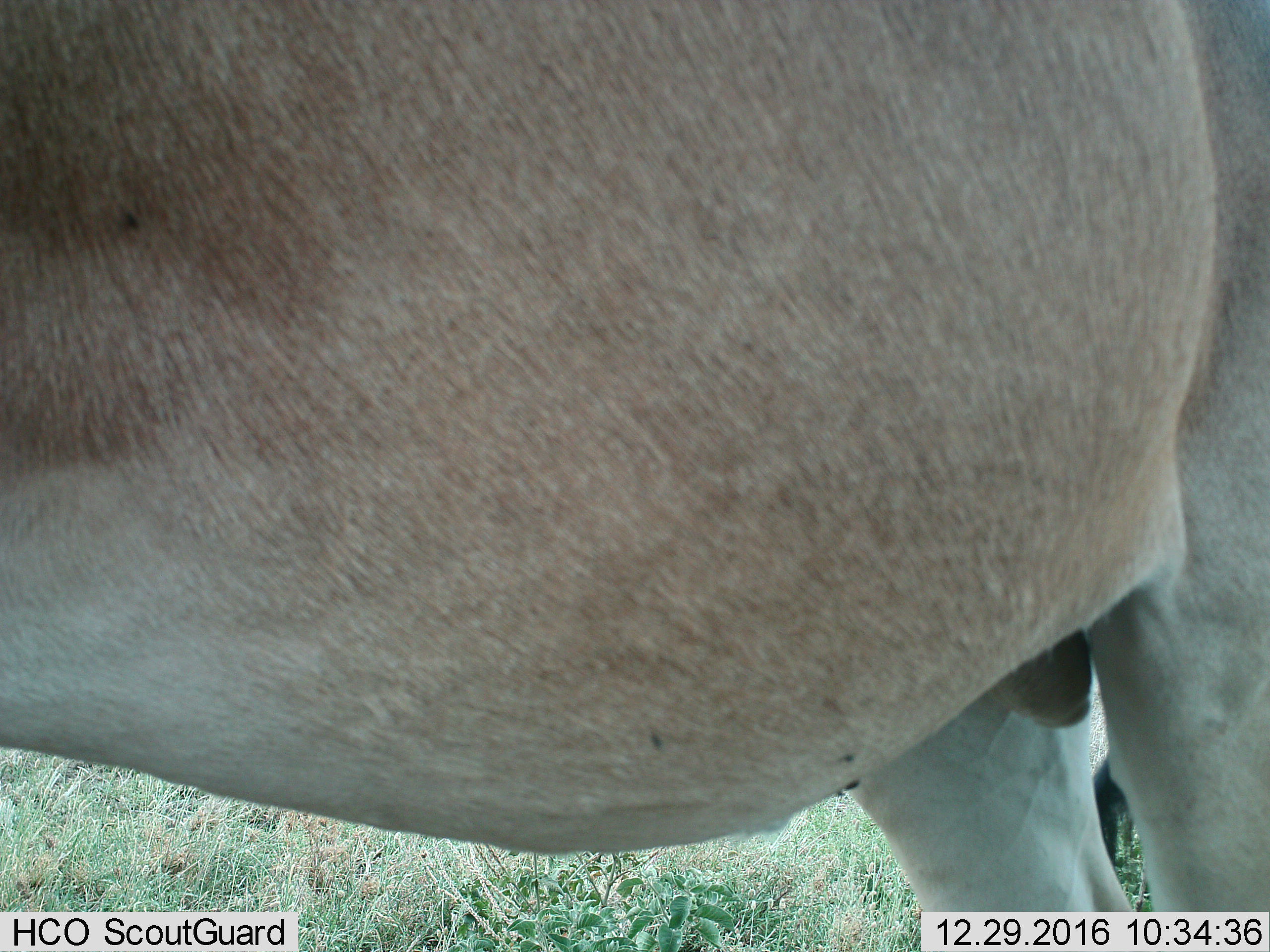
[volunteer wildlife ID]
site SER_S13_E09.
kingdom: Animalia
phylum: Chordata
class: Mammalia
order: Artiodactyla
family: Bovidae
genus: Alcelaphus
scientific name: Alcelaphus buselaphus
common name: hartebeest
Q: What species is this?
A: Hartebeest (Alcelaphus buselaphus).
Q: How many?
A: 1.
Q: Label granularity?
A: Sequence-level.